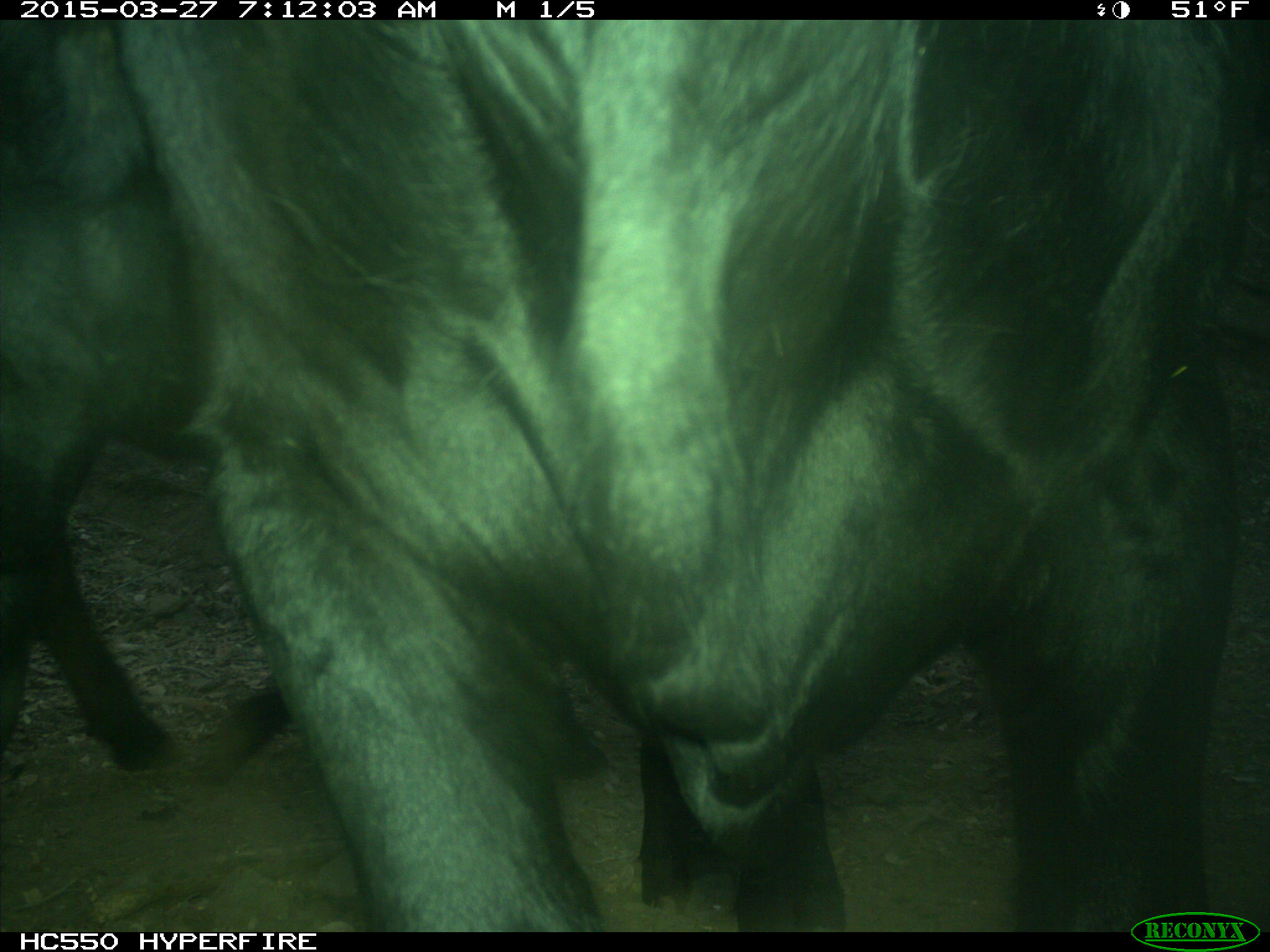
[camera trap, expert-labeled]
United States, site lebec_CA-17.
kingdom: Animalia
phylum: Chordata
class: Mammalia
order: Artiodactyla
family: Bovidae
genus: Bos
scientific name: Bos taurus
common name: domestic cow